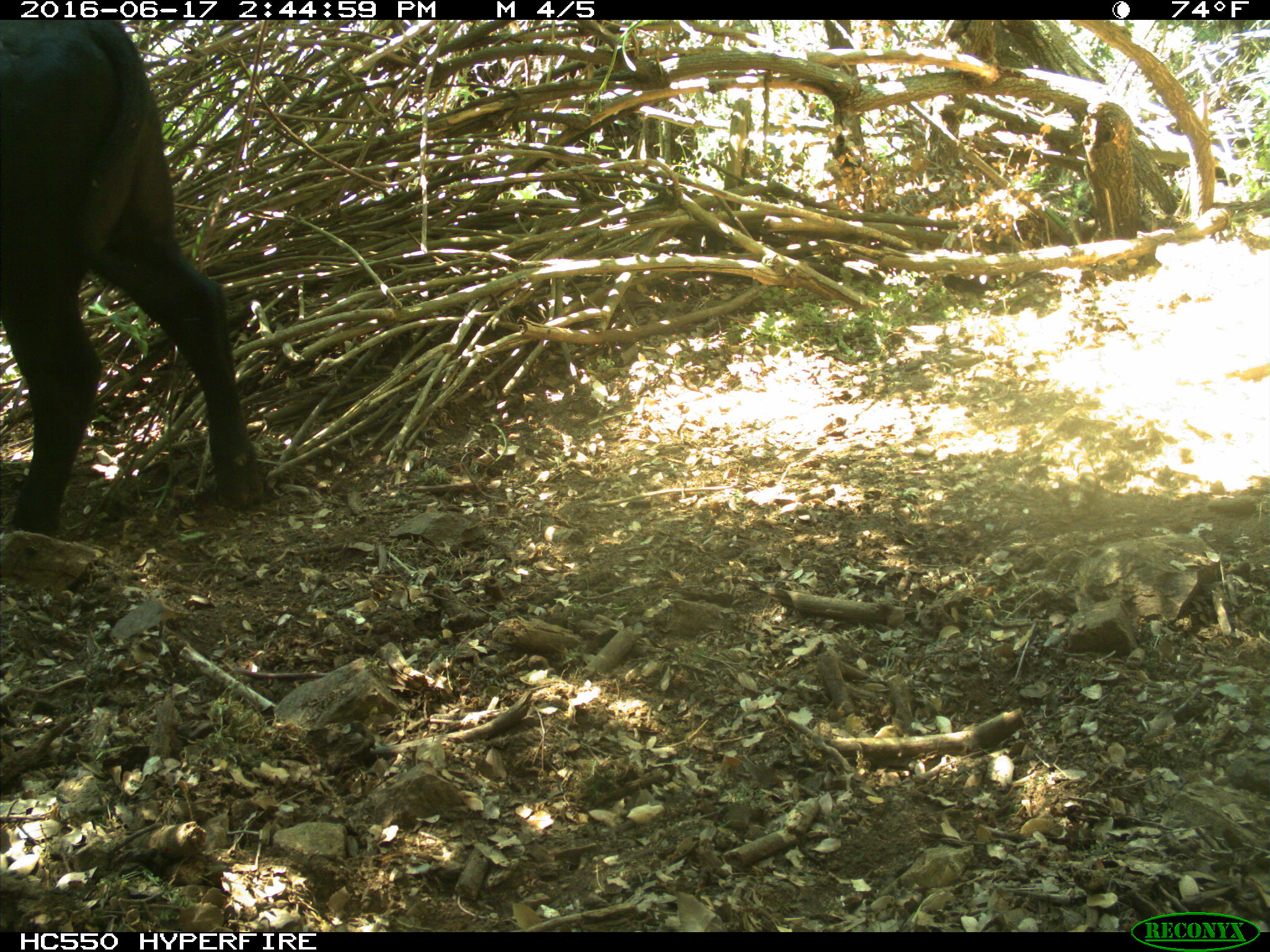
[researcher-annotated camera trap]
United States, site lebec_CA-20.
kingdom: Animalia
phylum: Chordata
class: Mammalia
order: Artiodactyla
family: Bovidae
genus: Bos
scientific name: Bos taurus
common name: domestic cow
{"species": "Bos taurus (domestic cow)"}